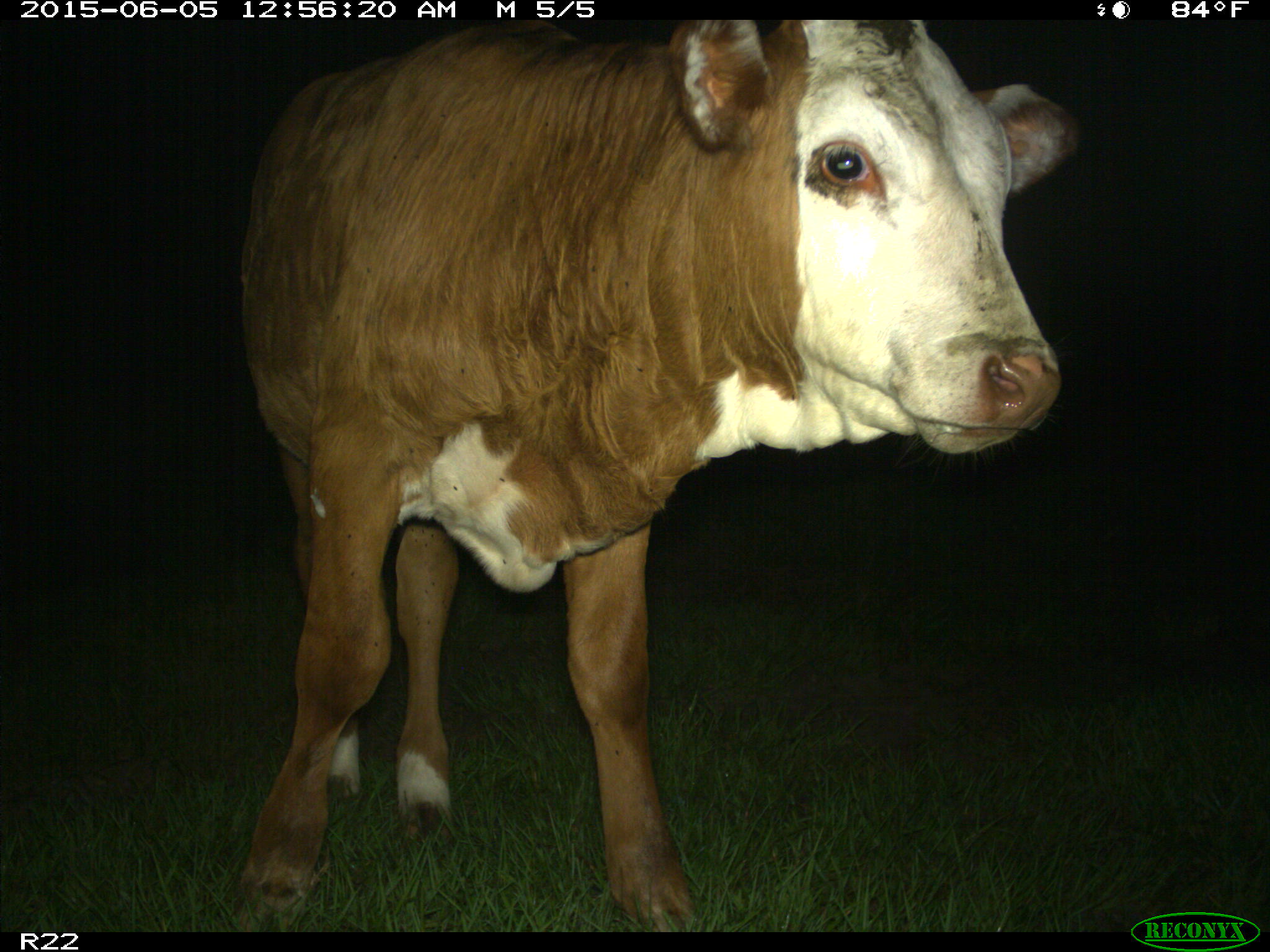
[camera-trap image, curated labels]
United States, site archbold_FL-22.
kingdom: Animalia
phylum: Chordata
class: Mammalia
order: Artiodactyla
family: Bovidae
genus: Bos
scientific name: Bos taurus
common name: domestic cow